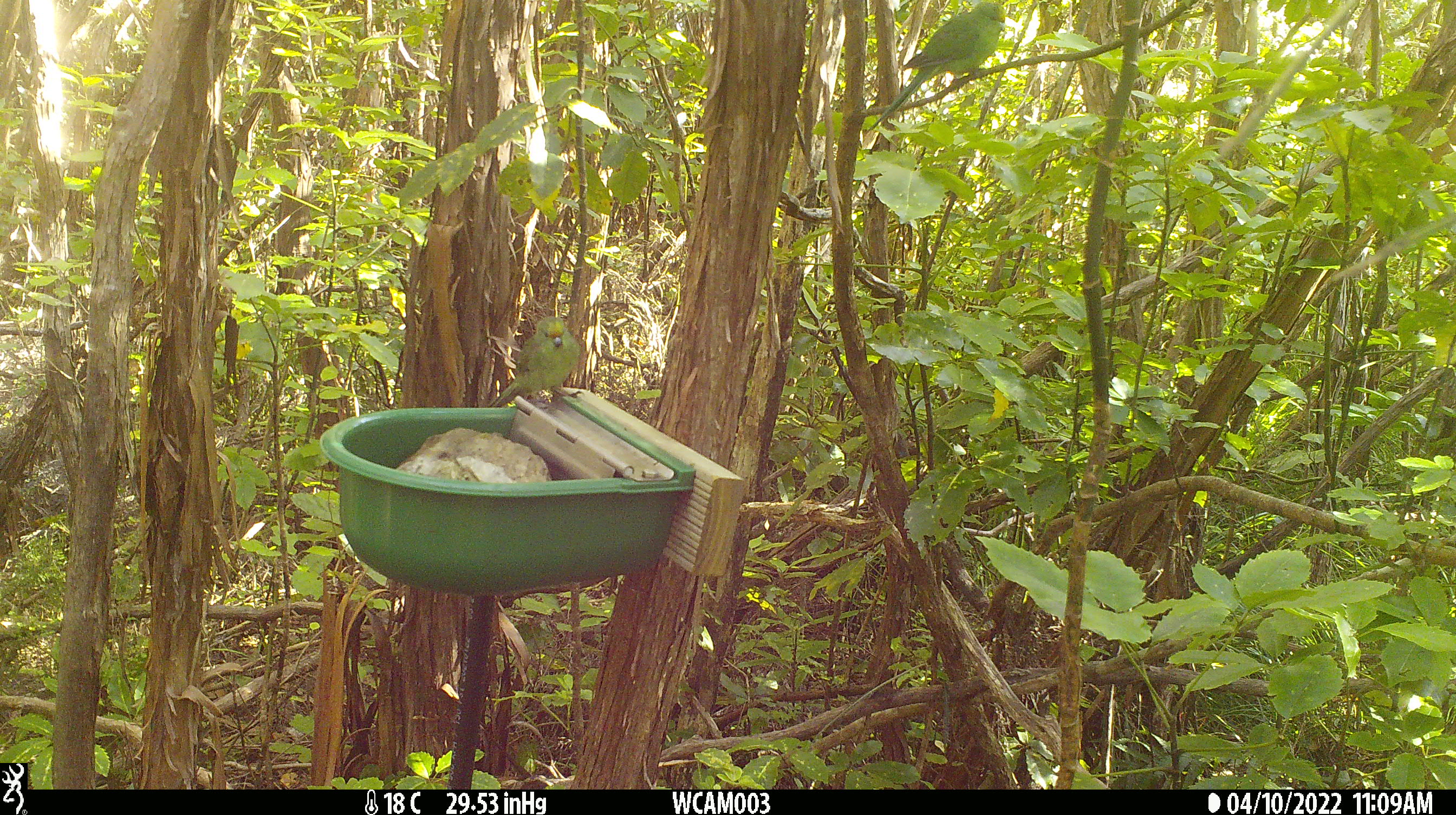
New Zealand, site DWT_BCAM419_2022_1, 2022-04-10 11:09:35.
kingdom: Animalia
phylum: Chordata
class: Aves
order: Psittaciformes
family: Psittaculidae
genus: Cyanoramphus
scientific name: Cyanoramphus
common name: parakeet